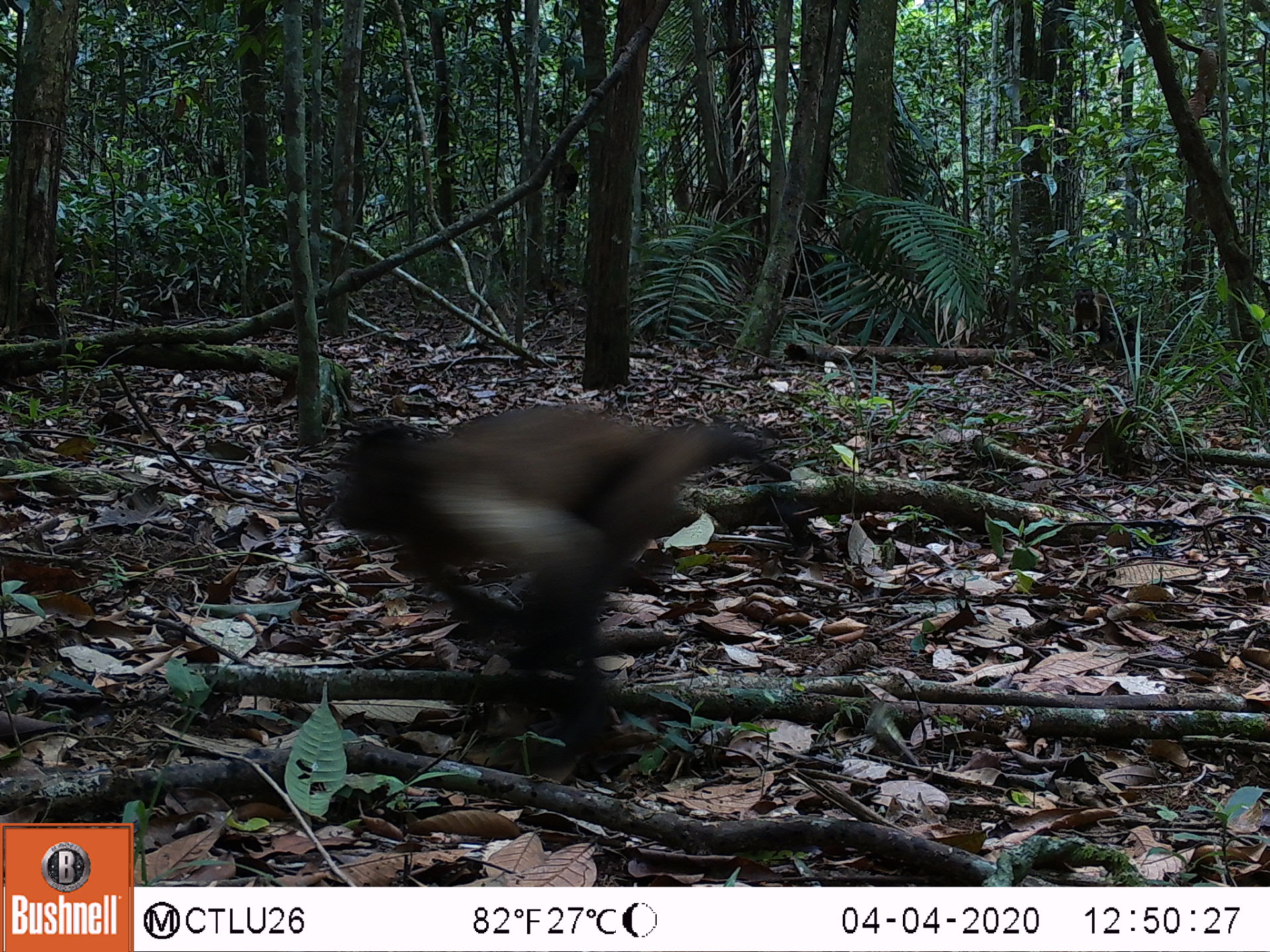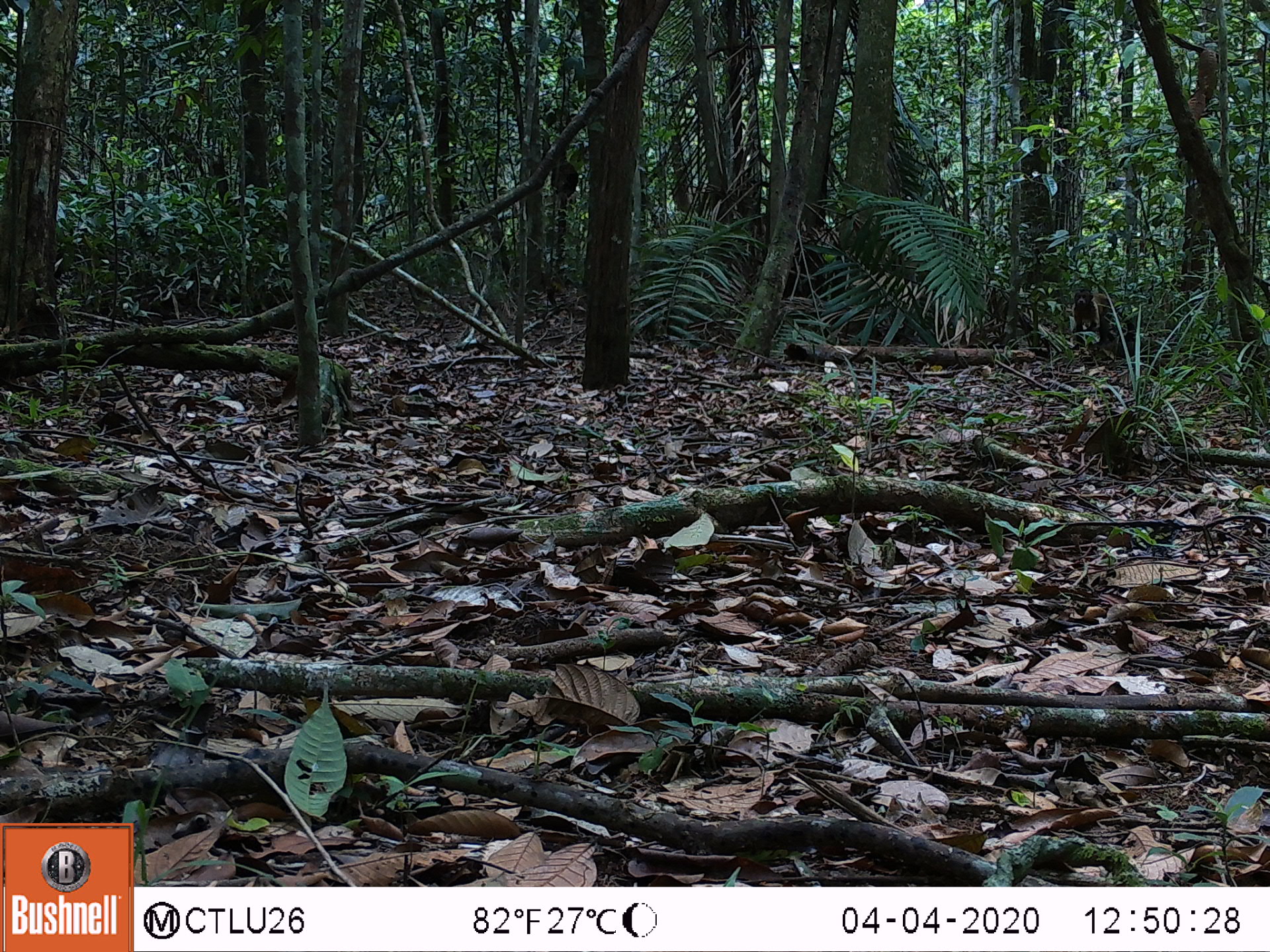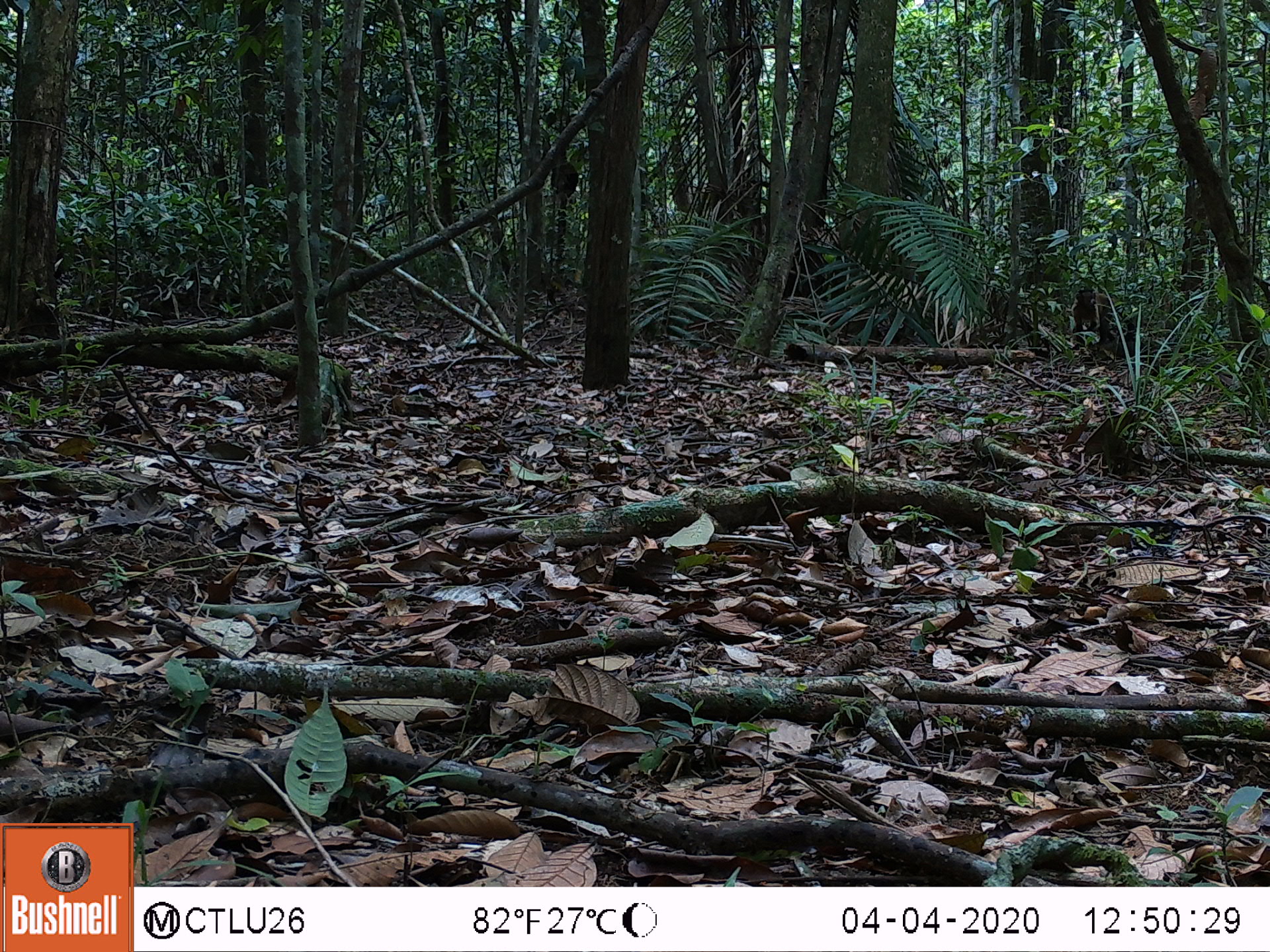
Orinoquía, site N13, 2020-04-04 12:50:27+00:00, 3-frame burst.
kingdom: Animalia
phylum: Chordata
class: Mammalia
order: Primates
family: Cebidae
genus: Sapajus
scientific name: Sapajus apella margaritae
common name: margarita island capuchin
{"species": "margarita island capuchin (Sapajus apella margaritae)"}